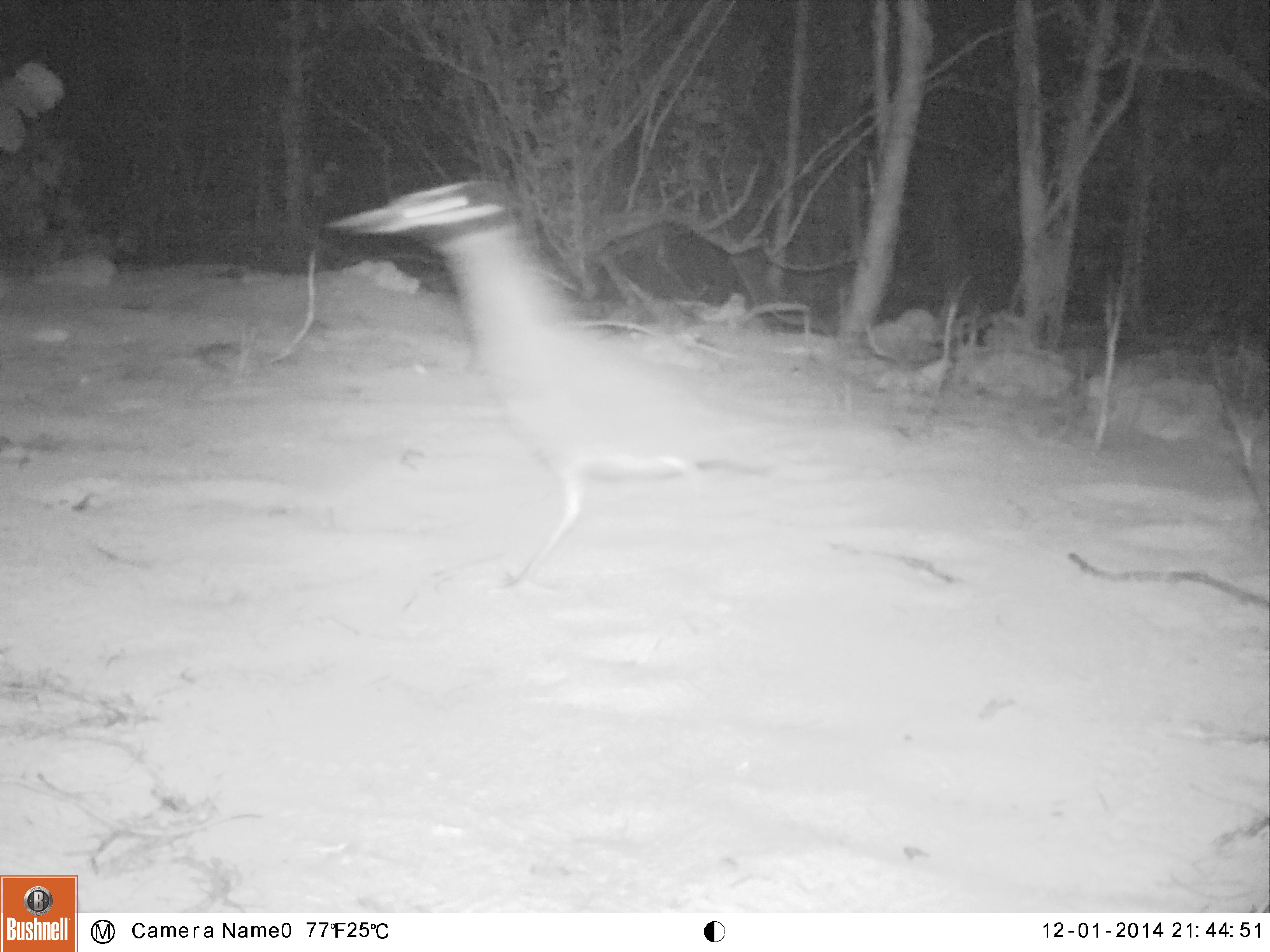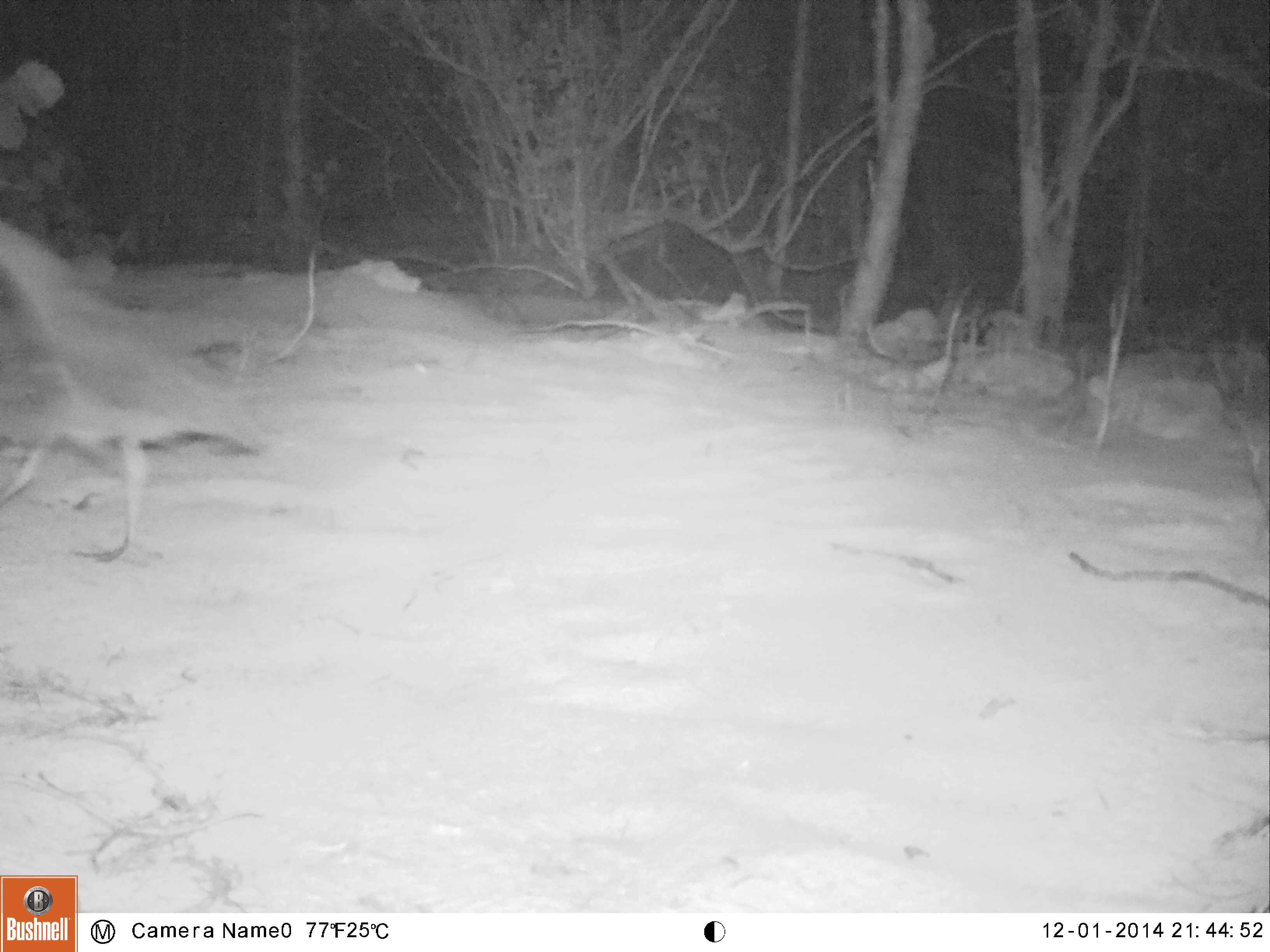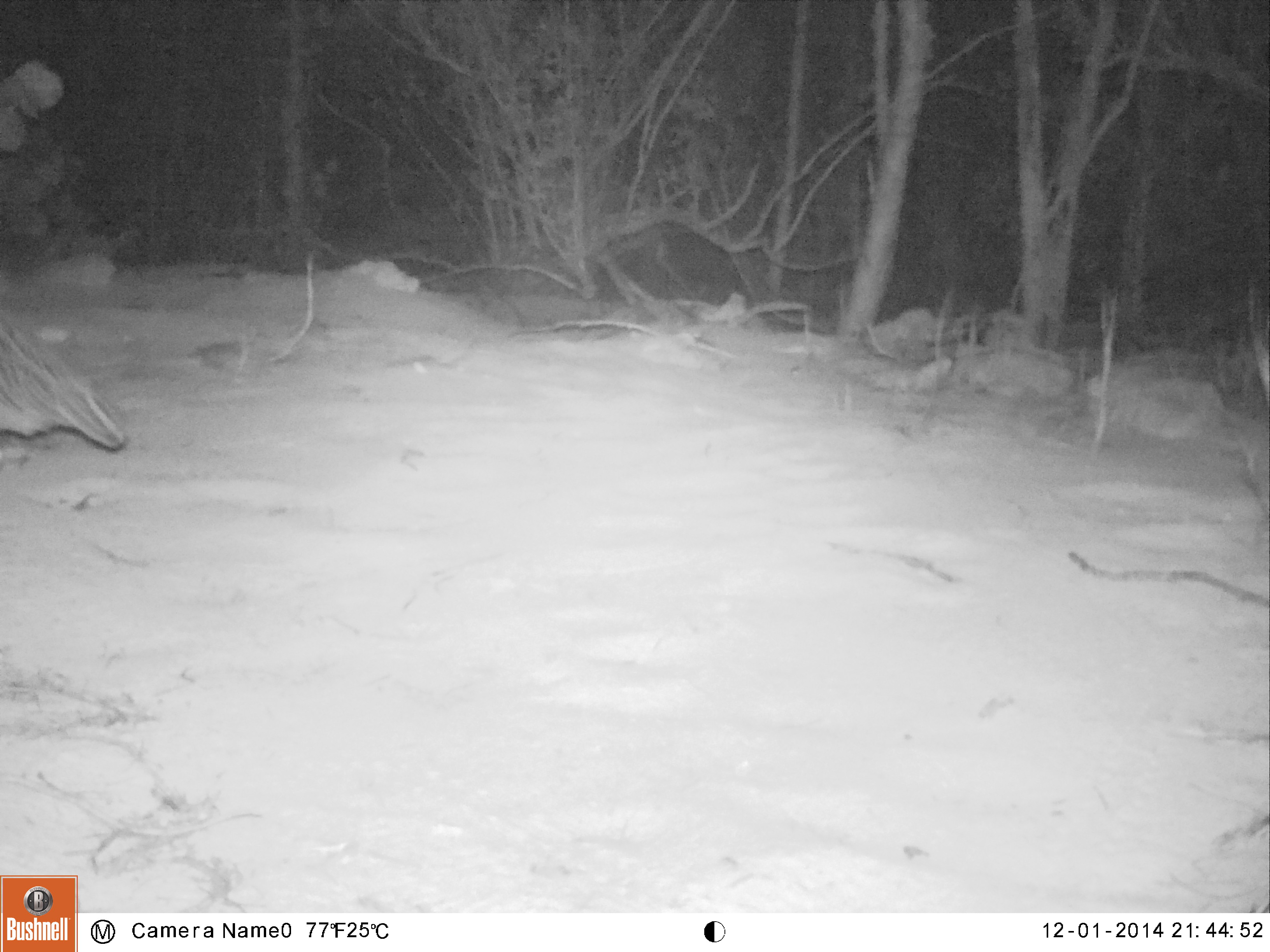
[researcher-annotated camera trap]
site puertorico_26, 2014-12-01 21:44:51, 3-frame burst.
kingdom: Animalia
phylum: Chordata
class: Aves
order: Pelecaniformes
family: Ardeidae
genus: Nyctanassa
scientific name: Nyctanassa violacea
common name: yellow-crowned night heron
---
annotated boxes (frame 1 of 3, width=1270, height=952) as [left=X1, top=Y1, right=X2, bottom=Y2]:
yellow-crowned night heron: [left=321, top=179, right=771, bottom=630]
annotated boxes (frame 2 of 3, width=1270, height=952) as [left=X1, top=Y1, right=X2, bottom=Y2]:
yellow-crowned night heron: [left=0, top=208, right=272, bottom=590]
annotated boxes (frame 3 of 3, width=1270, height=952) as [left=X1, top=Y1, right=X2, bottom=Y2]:
yellow-crowned night heron: [left=0, top=295, right=128, bottom=456]